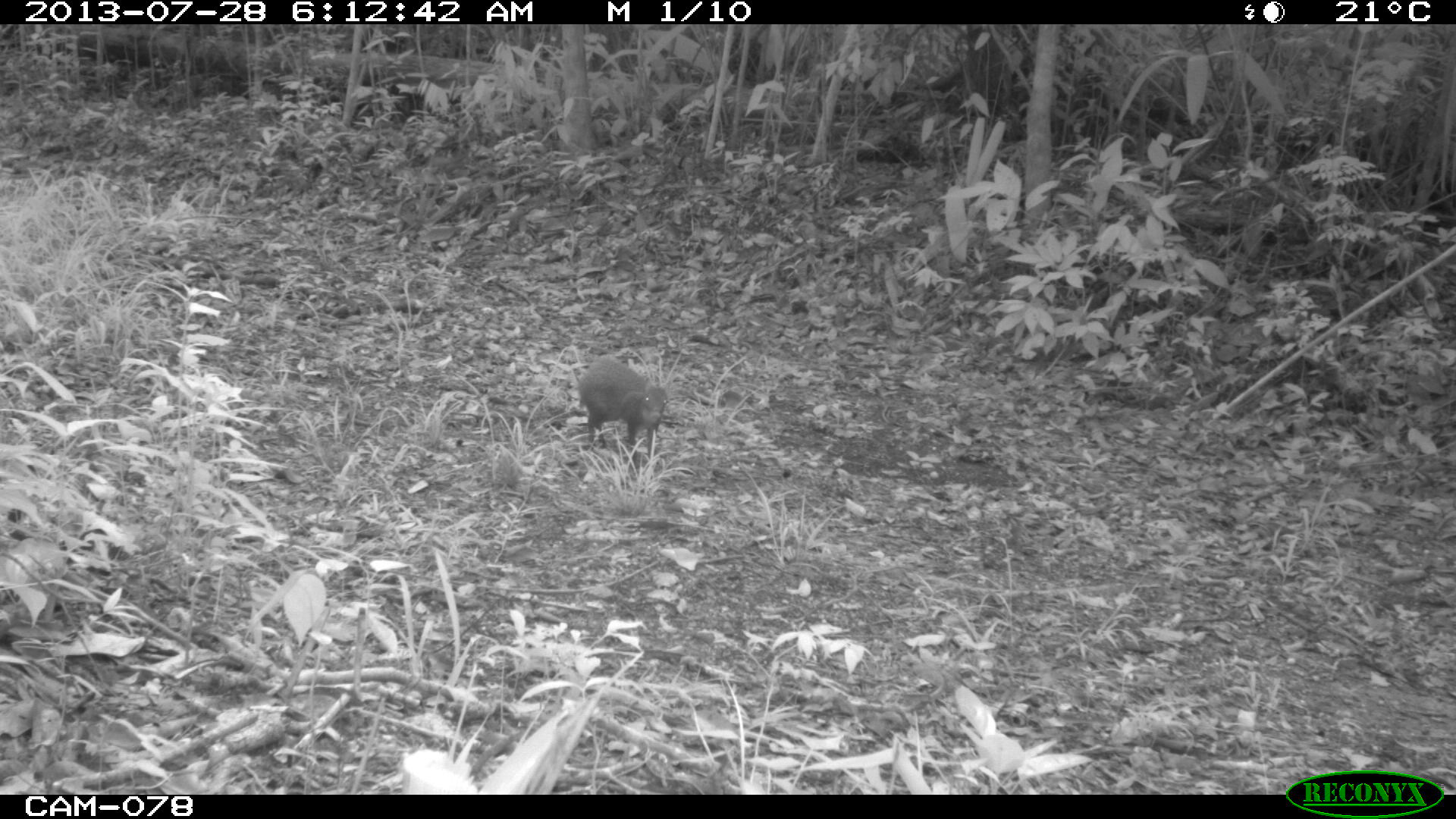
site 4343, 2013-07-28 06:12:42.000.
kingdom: Animalia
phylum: Chordata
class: Mammalia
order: Rodentia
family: Dasyproctidae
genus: Dasyprocta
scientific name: Dasyprocta punctata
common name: central american agouti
Dasyprocta punctata (central american agouti), count 1.